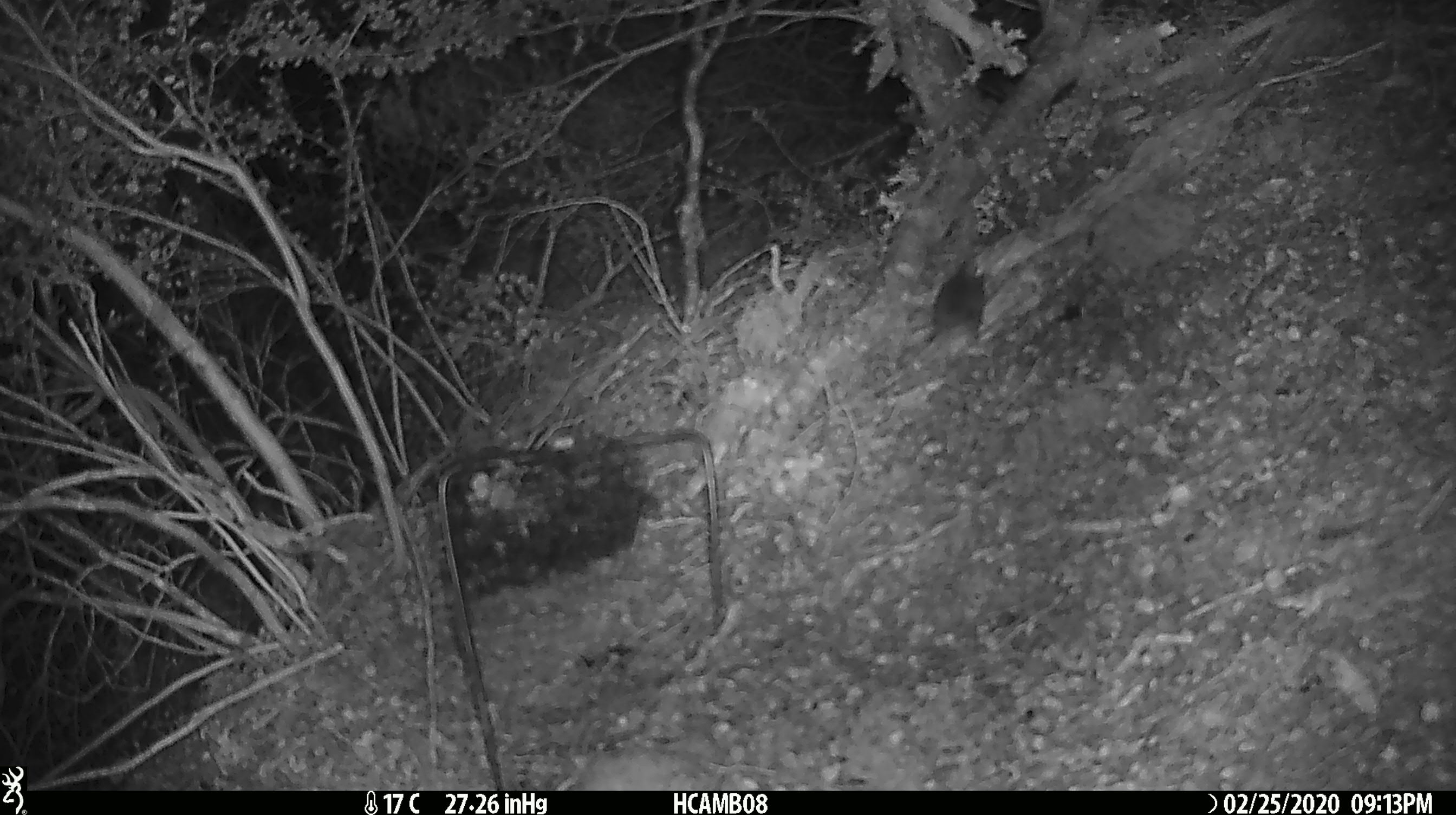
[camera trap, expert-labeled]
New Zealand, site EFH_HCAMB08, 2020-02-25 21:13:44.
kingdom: Animalia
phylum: Chordata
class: Mammalia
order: Rodentia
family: Muridae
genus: Mus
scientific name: Mus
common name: mouse